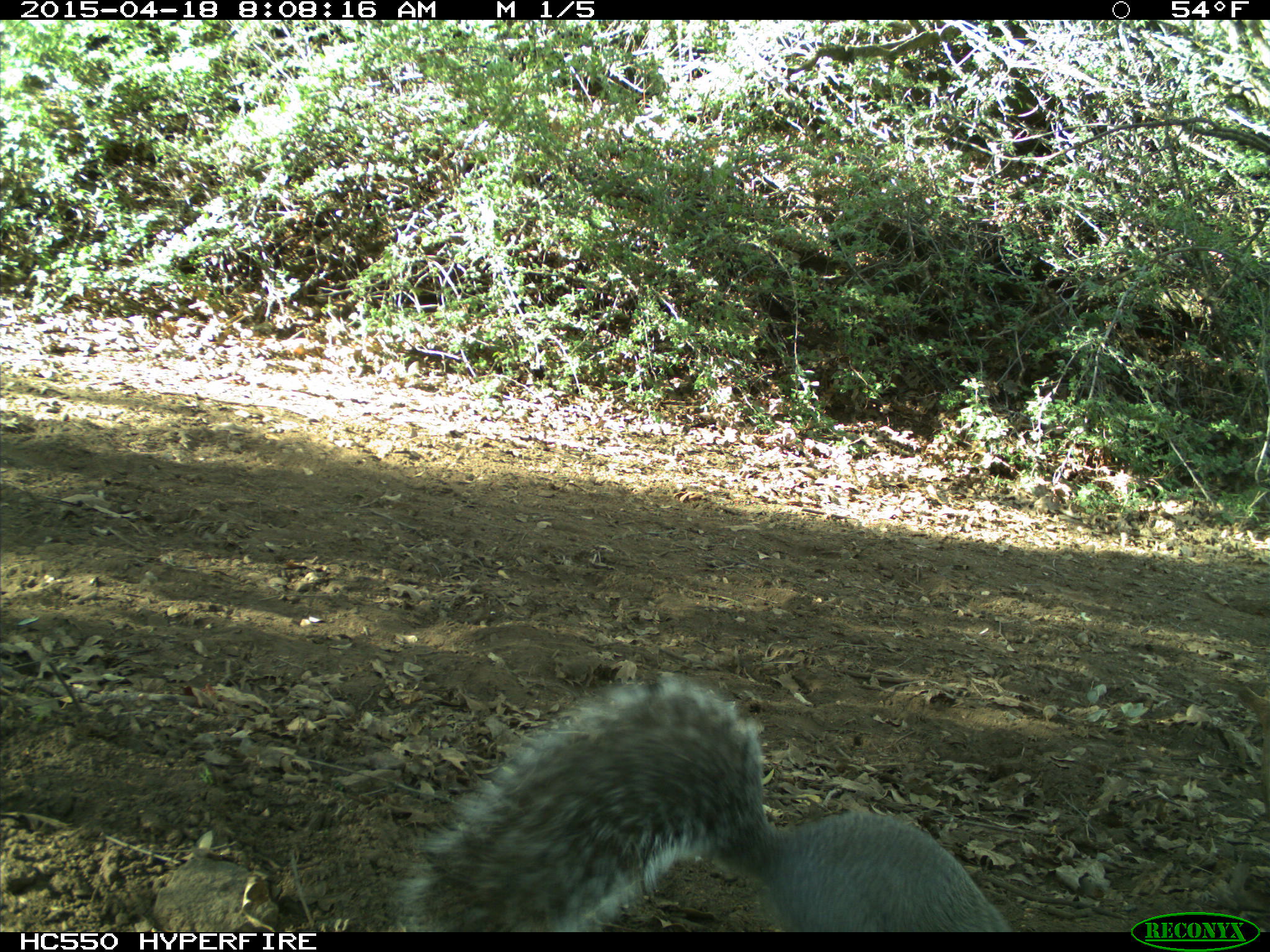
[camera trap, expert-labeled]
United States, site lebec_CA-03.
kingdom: Animalia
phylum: Chordata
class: Mammalia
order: Rodentia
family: Sciuridae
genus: Sciurus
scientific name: Sciurus carolinensis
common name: eastern gray squirrel